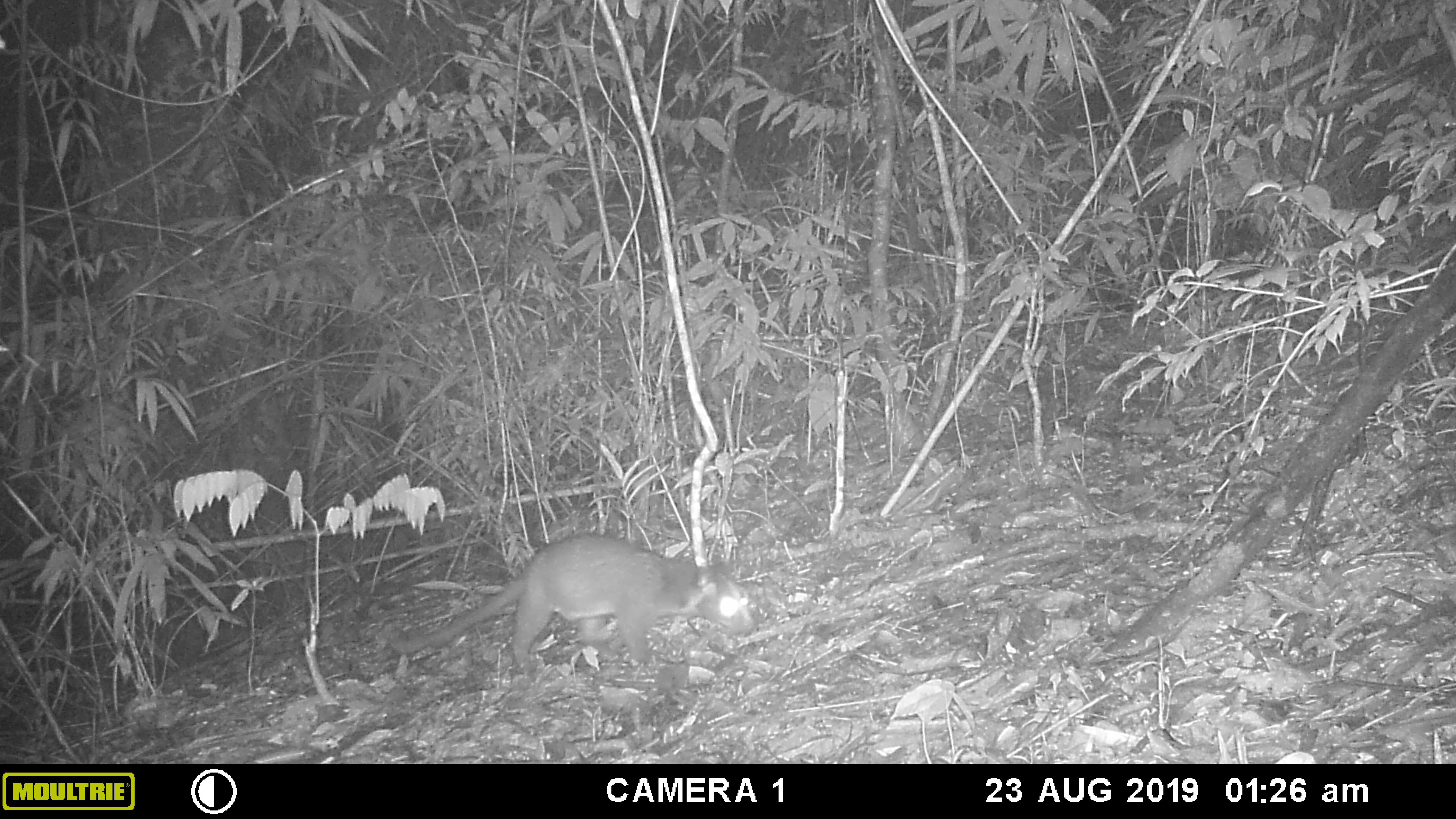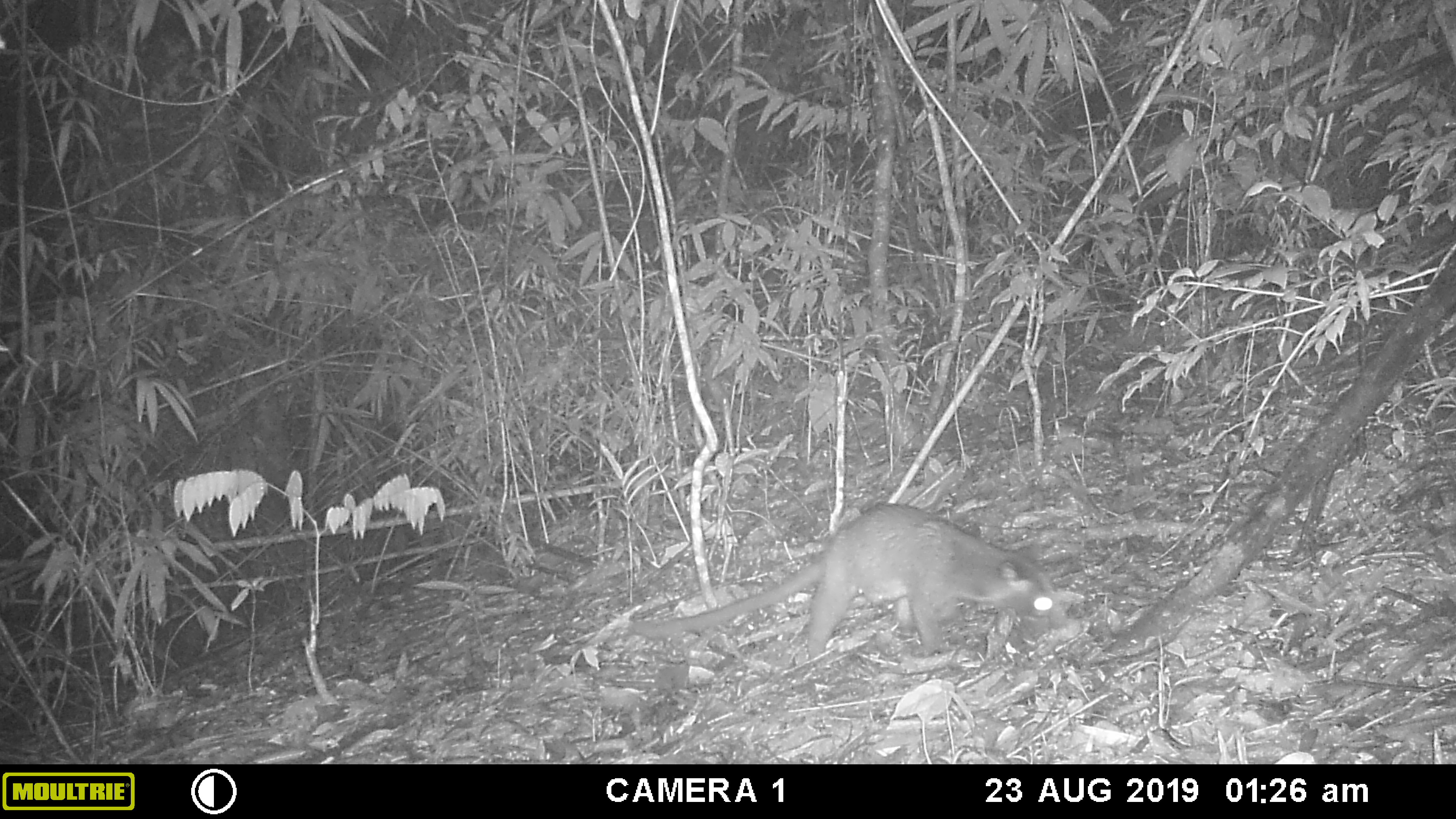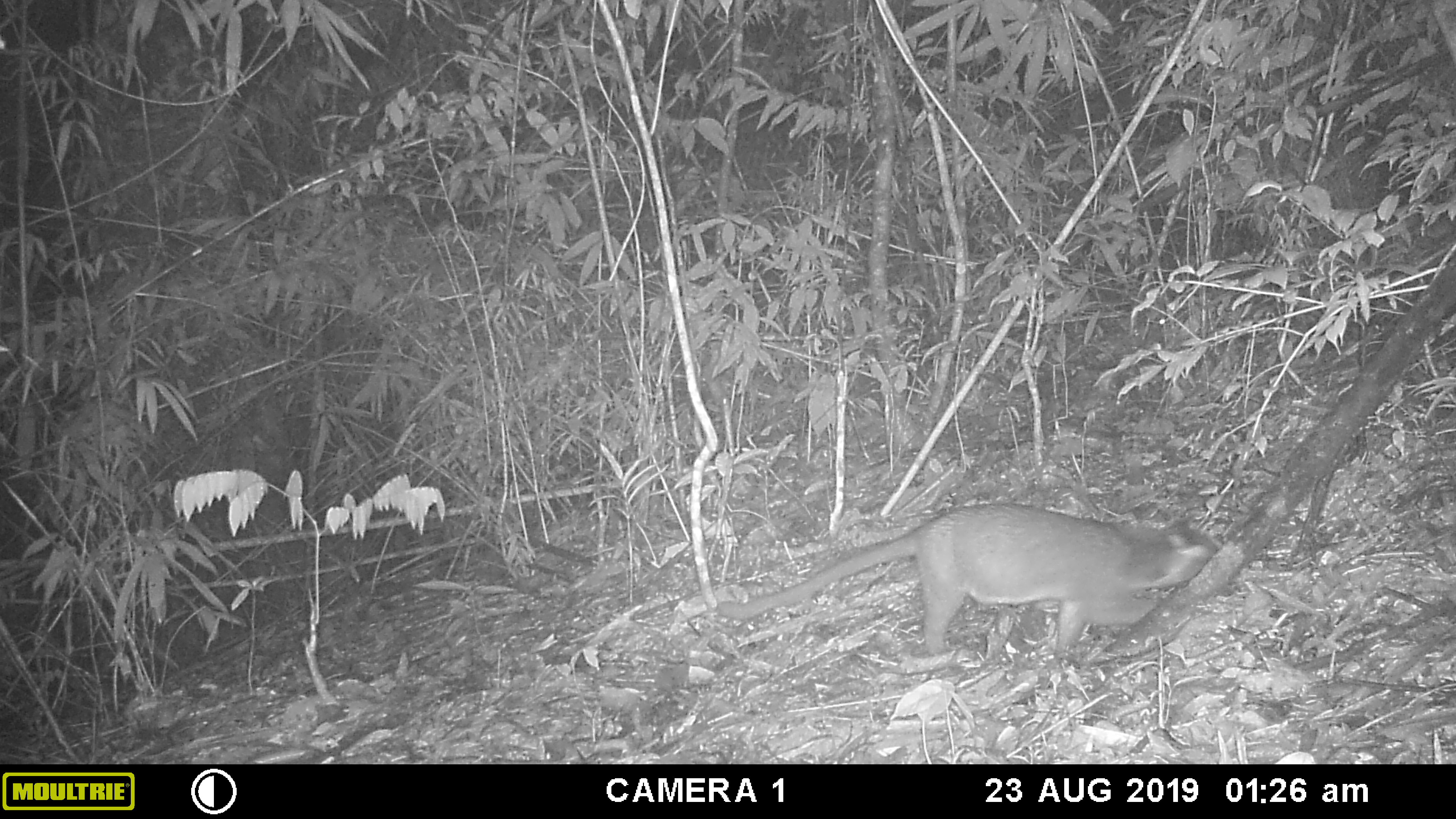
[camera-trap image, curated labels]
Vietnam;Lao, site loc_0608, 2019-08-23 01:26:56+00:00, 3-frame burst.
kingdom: Animalia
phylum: Chordata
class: Mammalia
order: Carnivora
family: Viverridae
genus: Paguma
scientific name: Paguma larvata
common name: masked palm civet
Masked palm civet (Paguma larvata). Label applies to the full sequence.